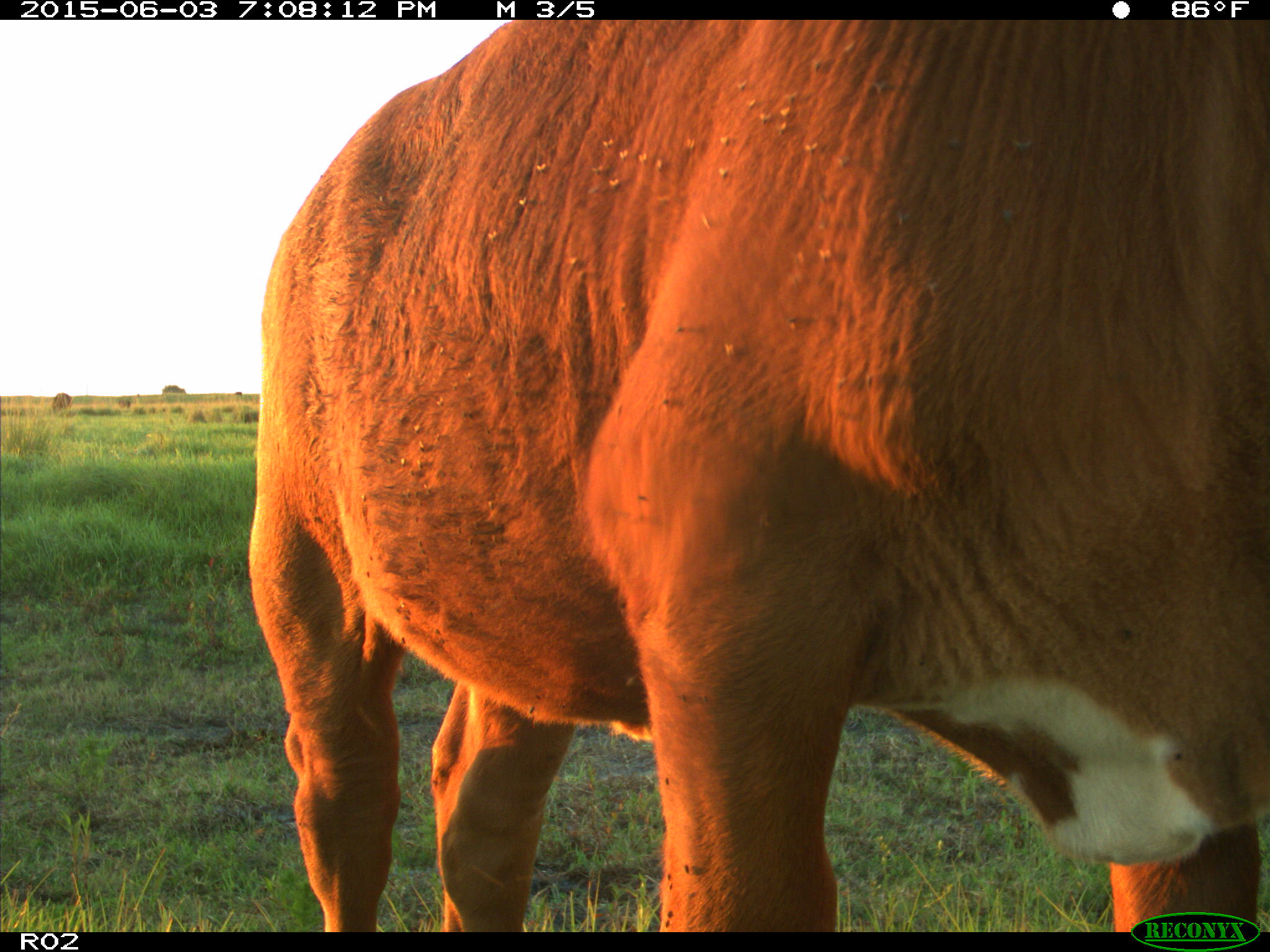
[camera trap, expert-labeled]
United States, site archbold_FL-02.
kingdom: Animalia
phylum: Chordata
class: Mammalia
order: Artiodactyla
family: Bovidae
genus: Bos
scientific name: Bos taurus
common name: domestic cow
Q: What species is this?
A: Bos taurus (domestic cow).